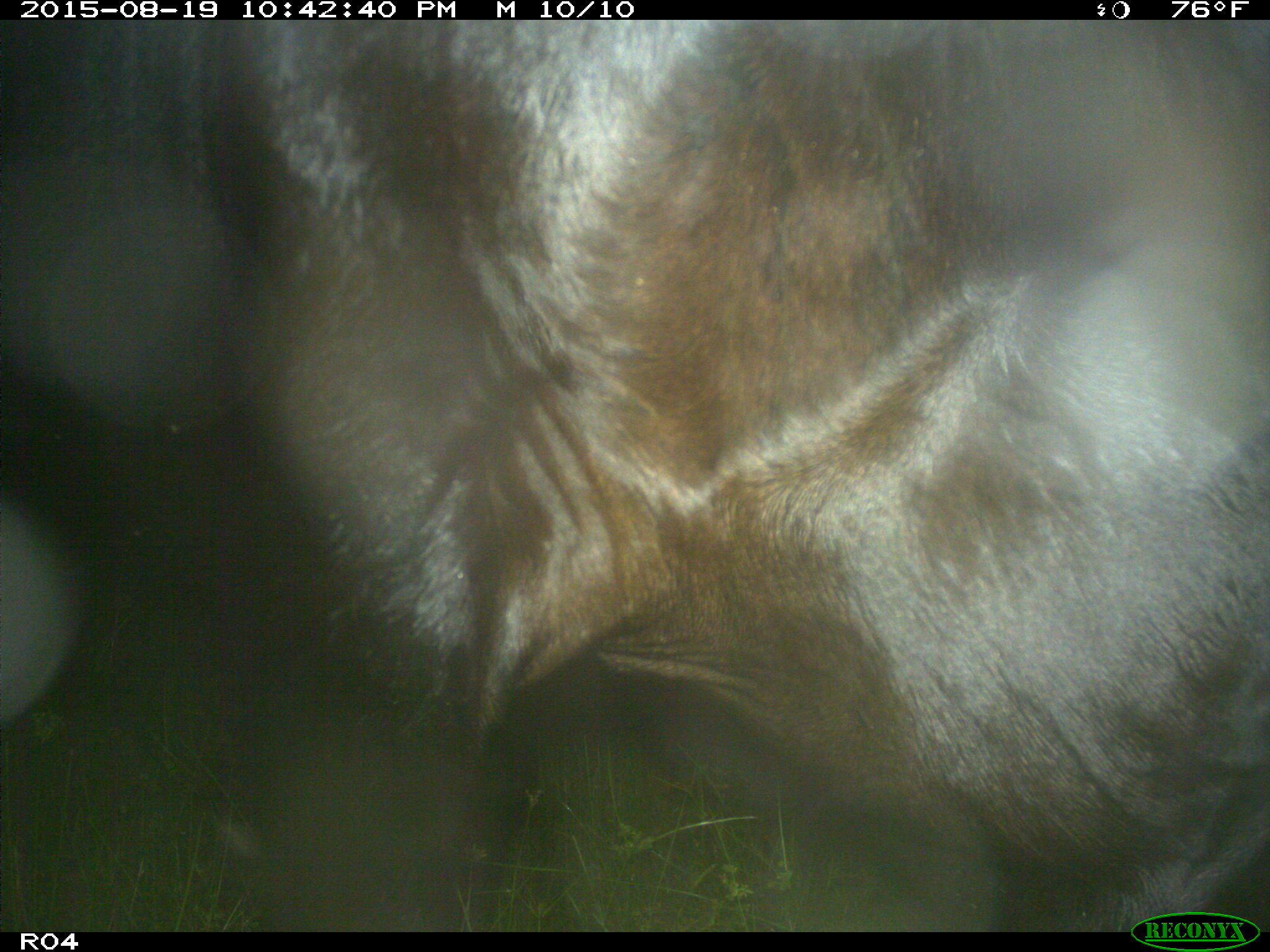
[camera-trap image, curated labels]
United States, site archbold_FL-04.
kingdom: Animalia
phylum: Chordata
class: Mammalia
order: Artiodactyla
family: Bovidae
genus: Bos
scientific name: Bos taurus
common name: domestic cow